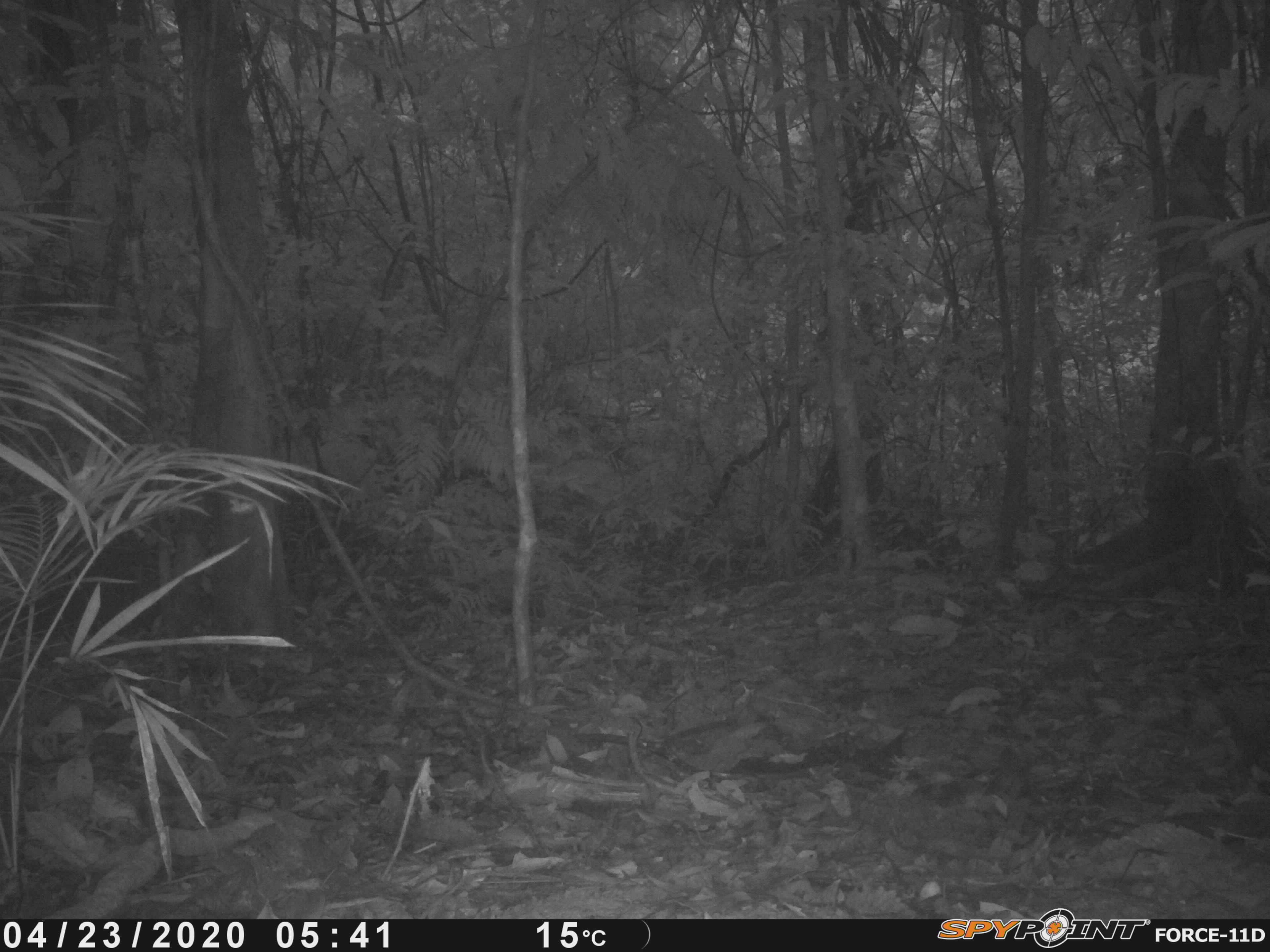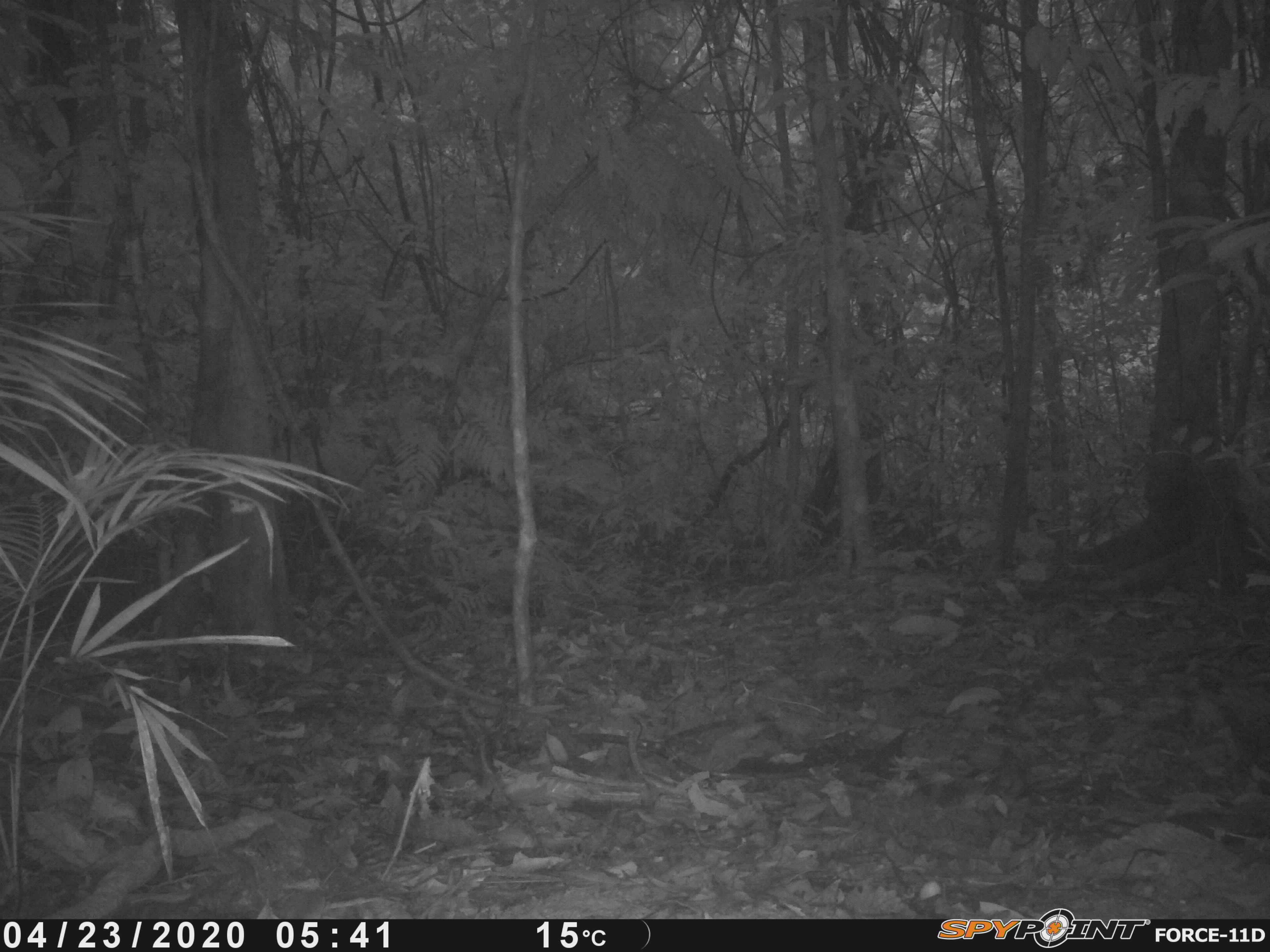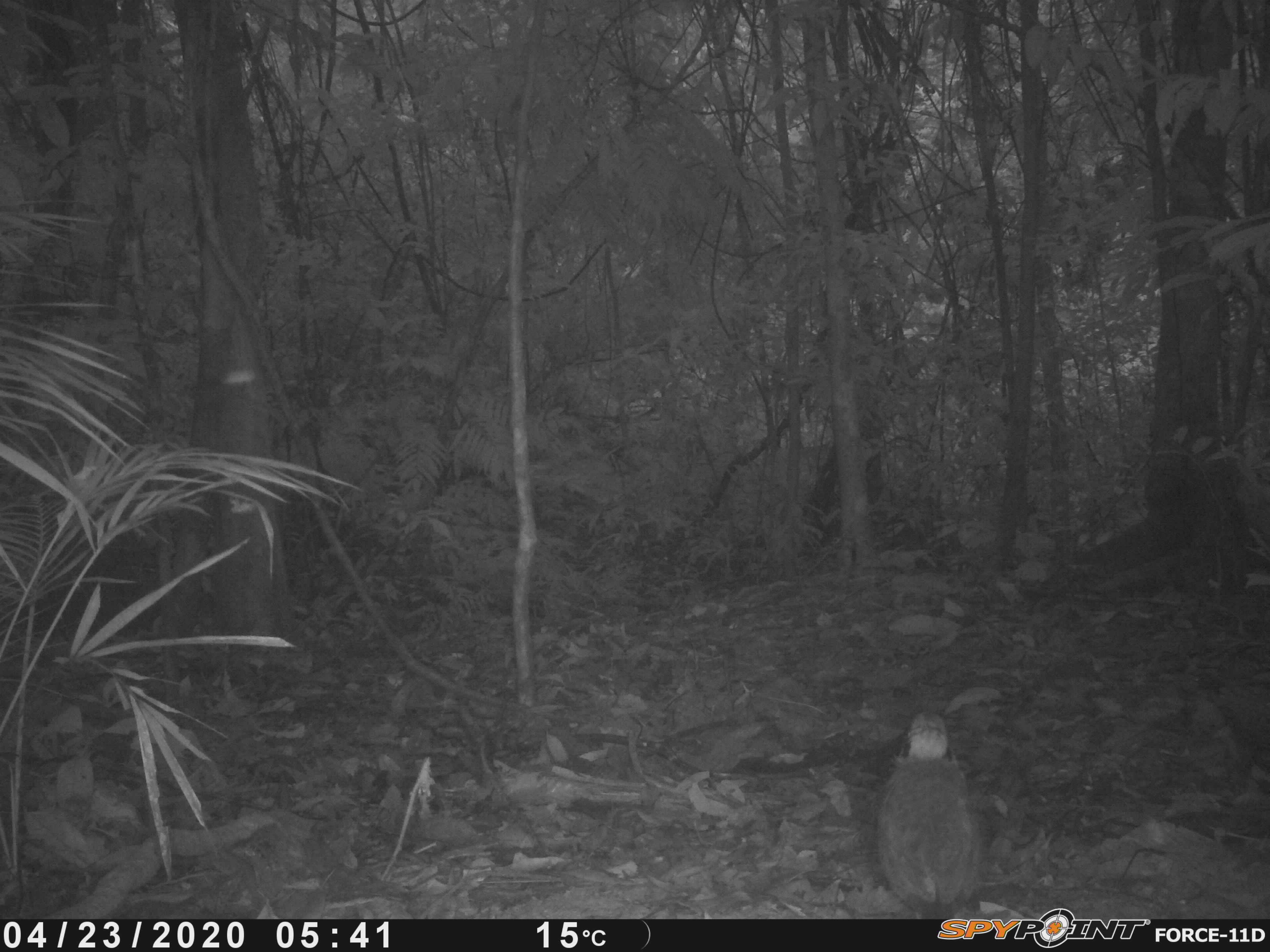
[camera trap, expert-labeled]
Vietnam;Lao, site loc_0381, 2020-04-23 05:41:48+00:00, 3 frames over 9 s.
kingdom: Animalia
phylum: Chordata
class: Aves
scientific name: Aves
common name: bird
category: unidentified bird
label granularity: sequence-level